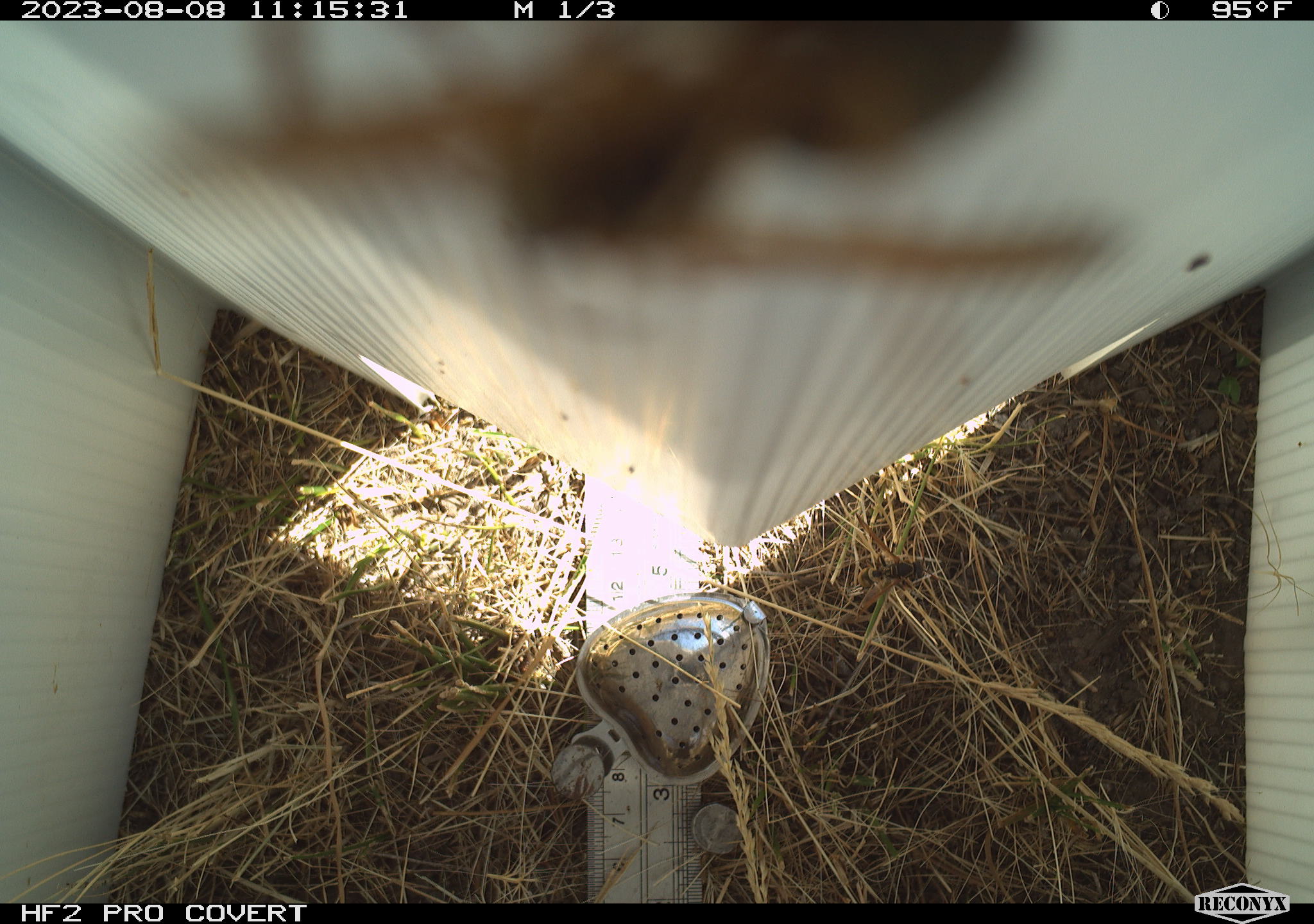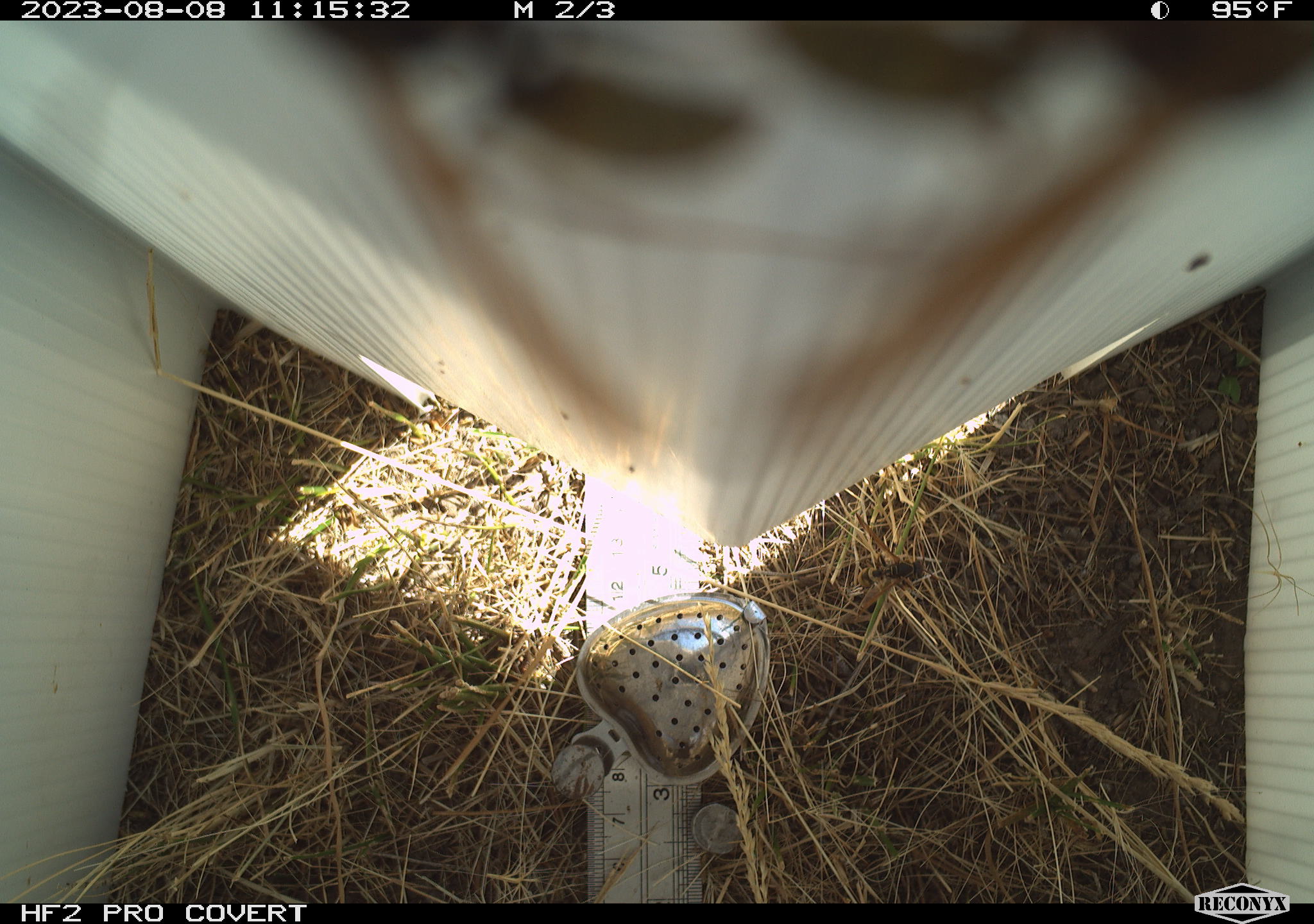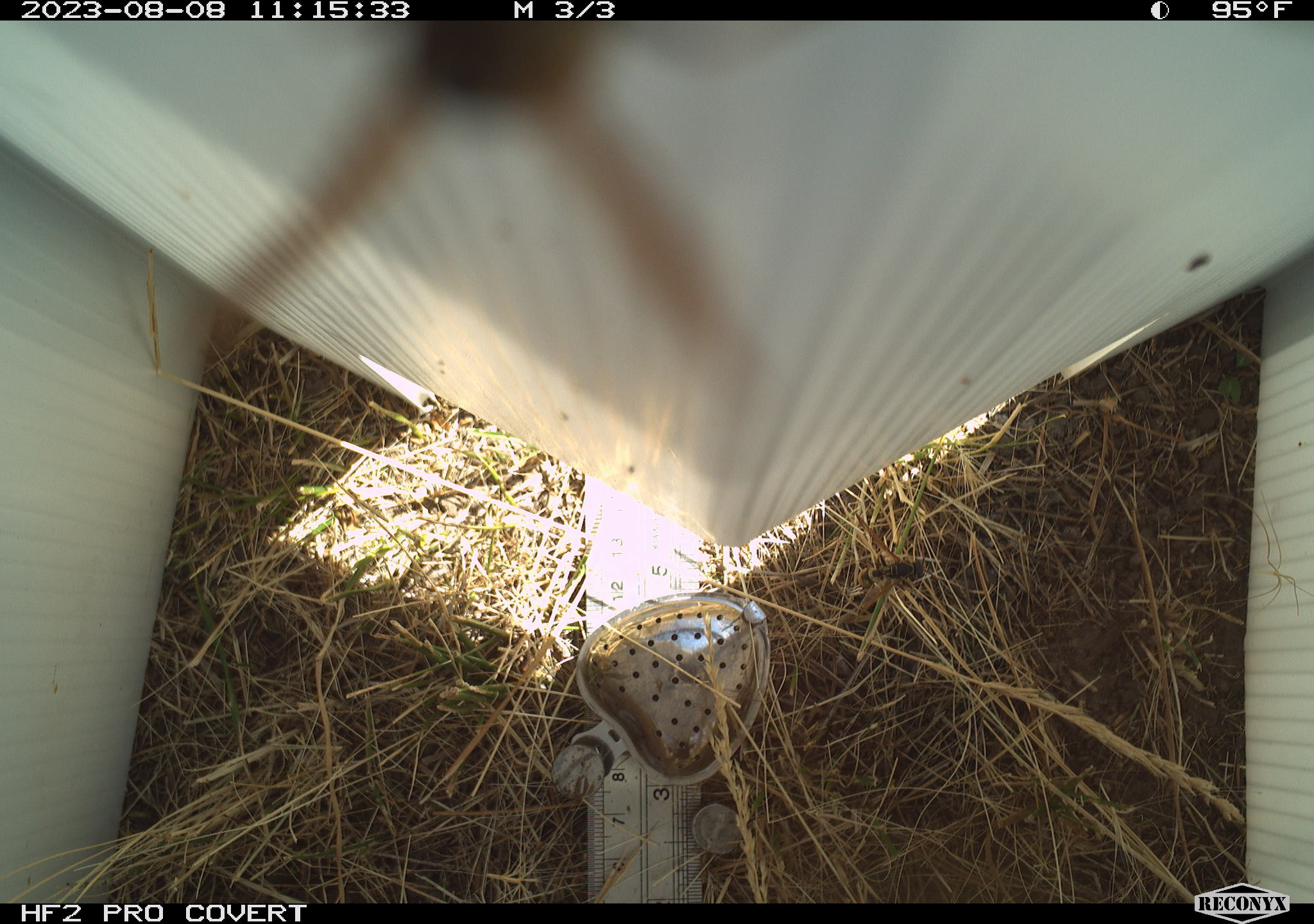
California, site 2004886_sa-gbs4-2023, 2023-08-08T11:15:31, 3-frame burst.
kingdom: Animalia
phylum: Arthropoda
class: Insecta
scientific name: Insecta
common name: insect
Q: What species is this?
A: Insect (Insecta).